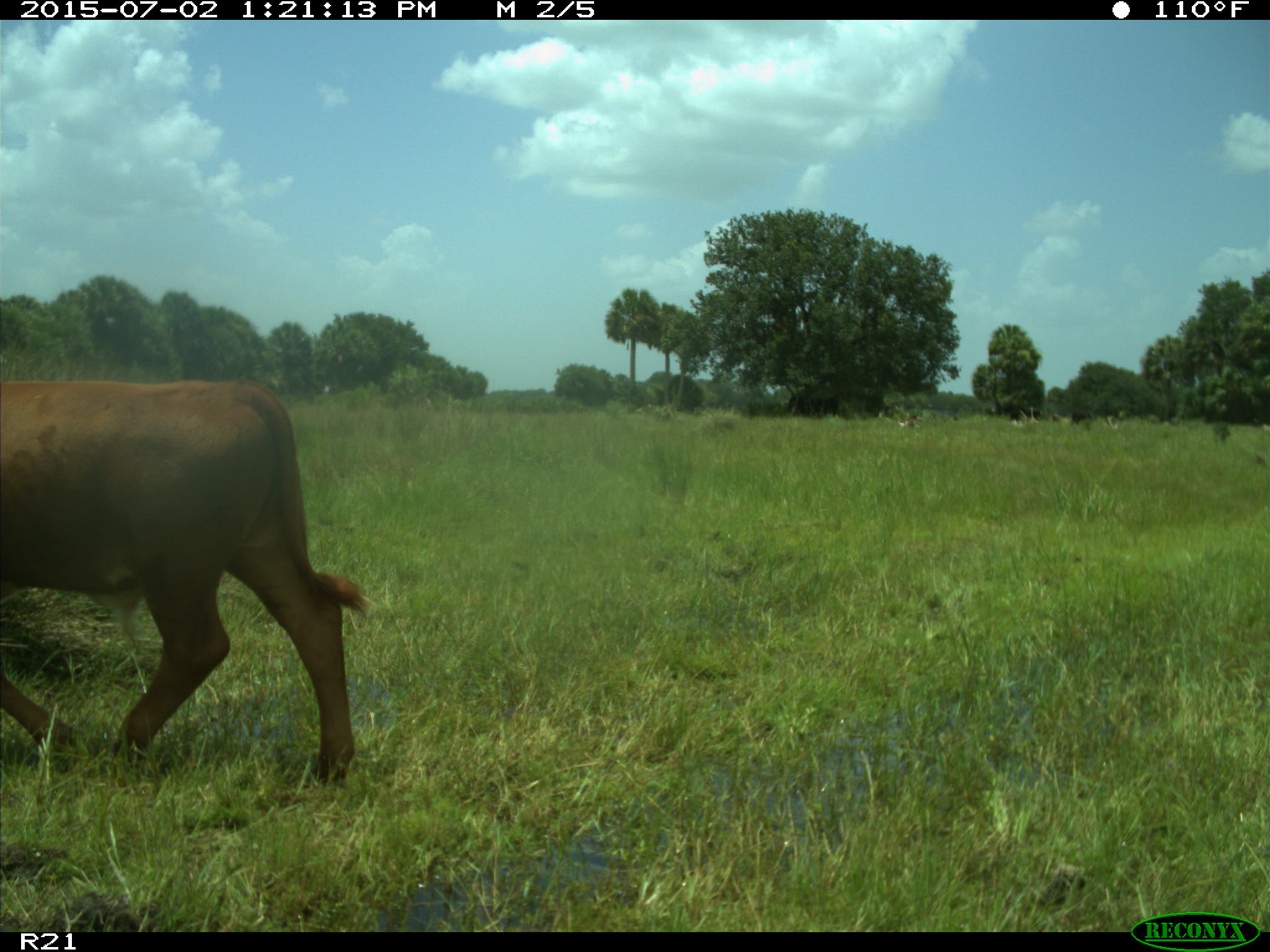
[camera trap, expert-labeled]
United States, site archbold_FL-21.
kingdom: Animalia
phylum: Chordata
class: Mammalia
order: Artiodactyla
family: Bovidae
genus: Bos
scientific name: Bos taurus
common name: domestic cow